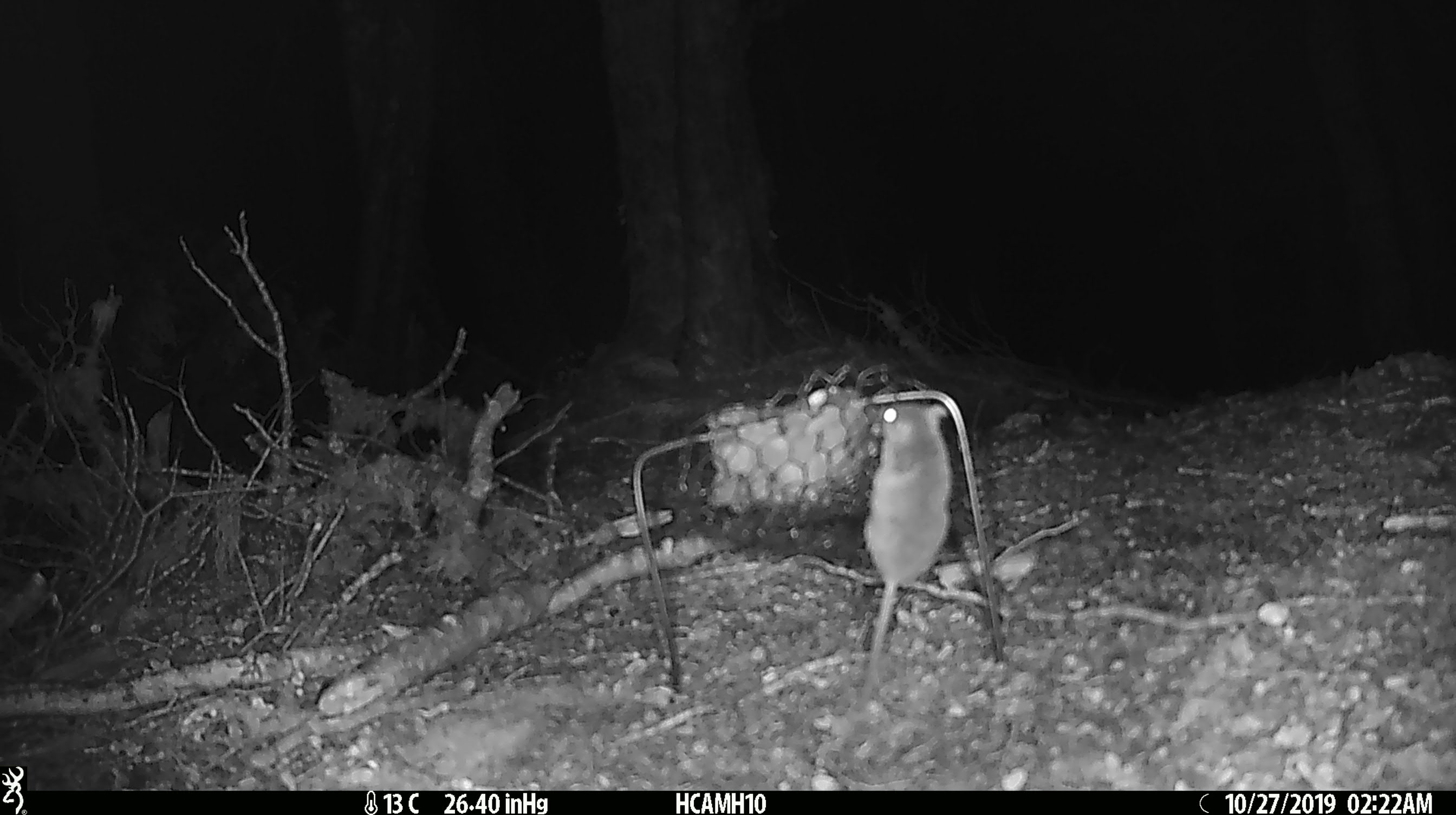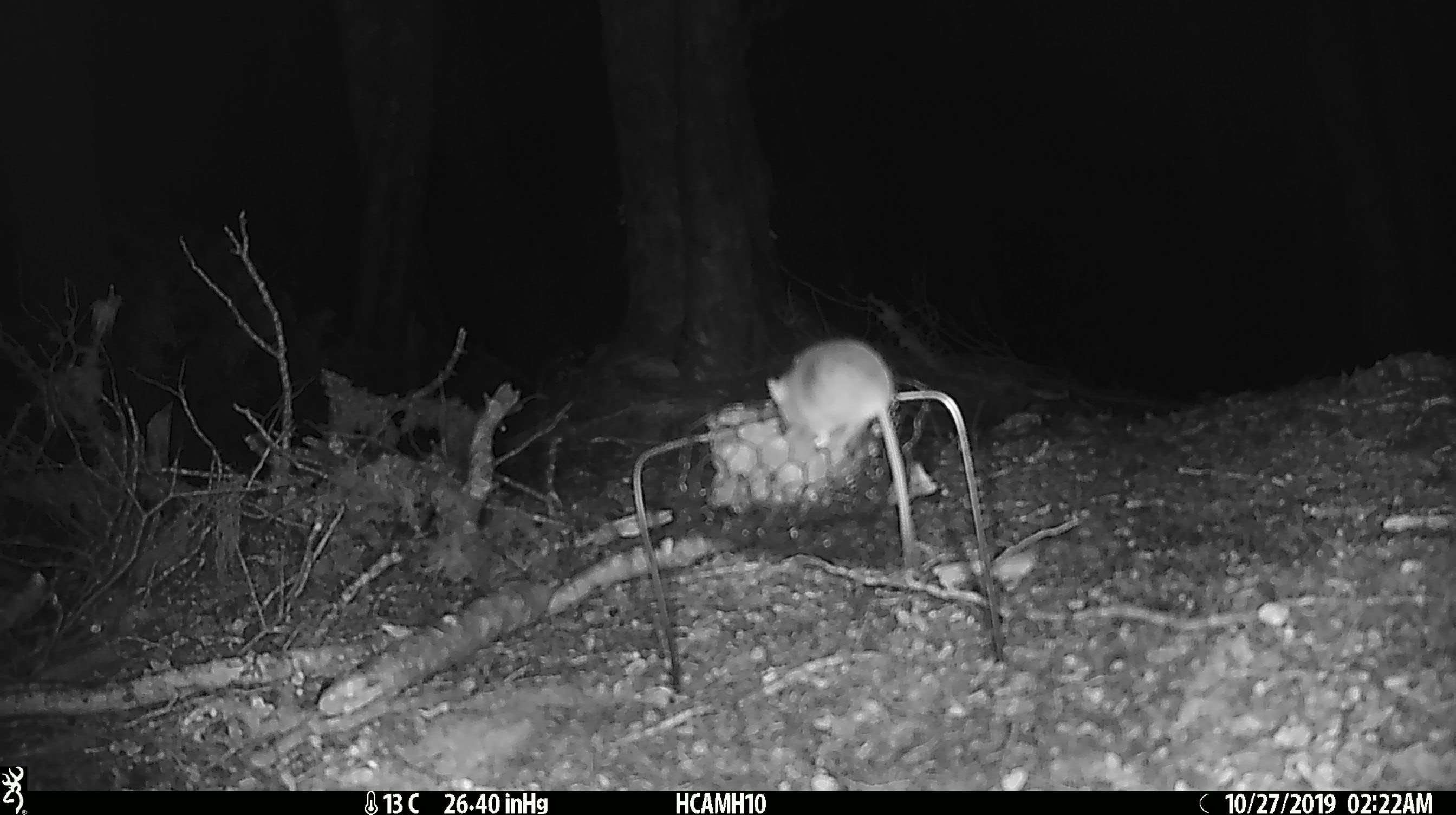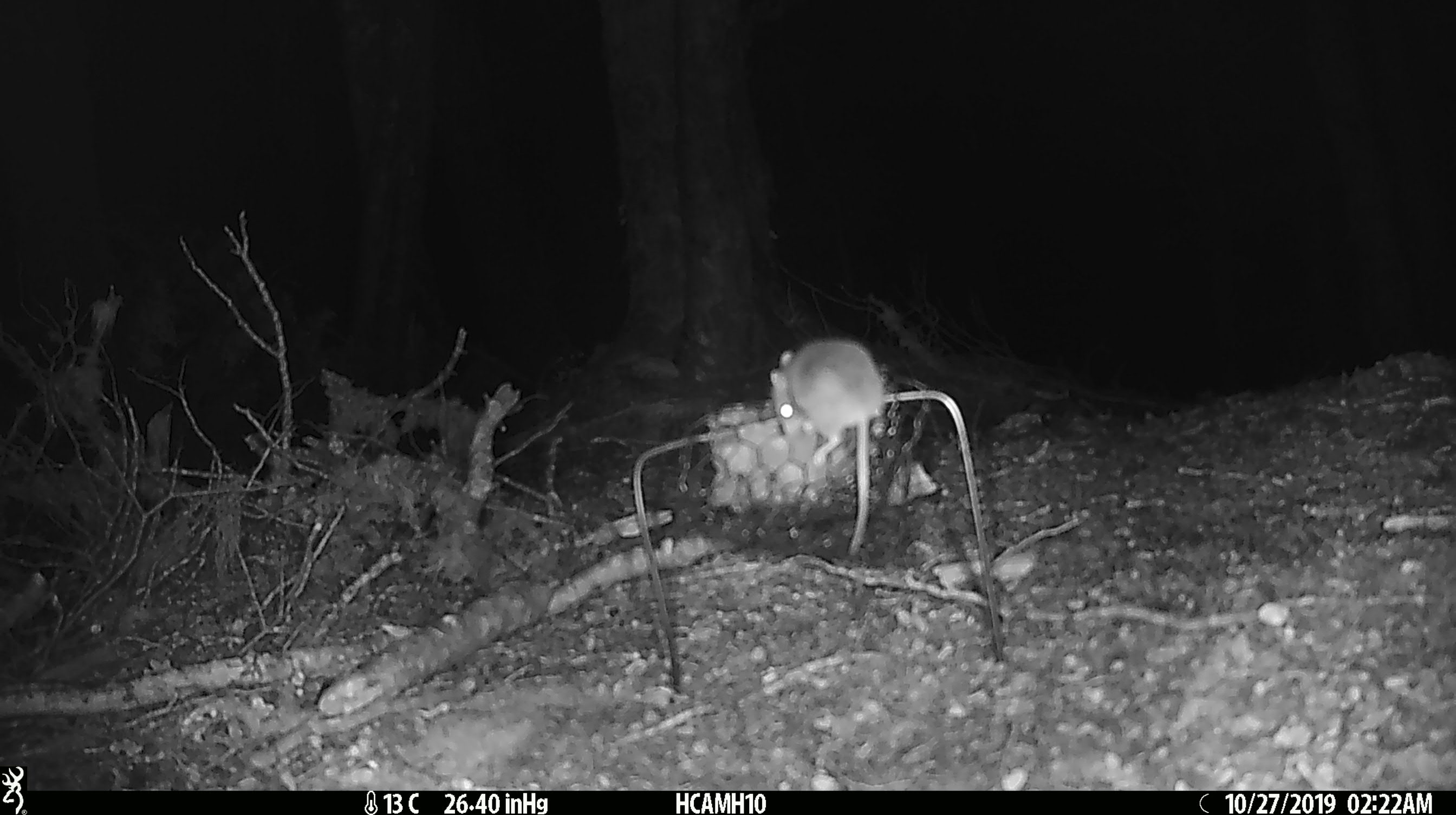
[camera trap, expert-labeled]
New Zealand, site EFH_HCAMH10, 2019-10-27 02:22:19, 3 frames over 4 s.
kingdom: Animalia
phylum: Chordata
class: Mammalia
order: Rodentia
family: Muridae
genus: Mus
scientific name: Mus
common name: mouse